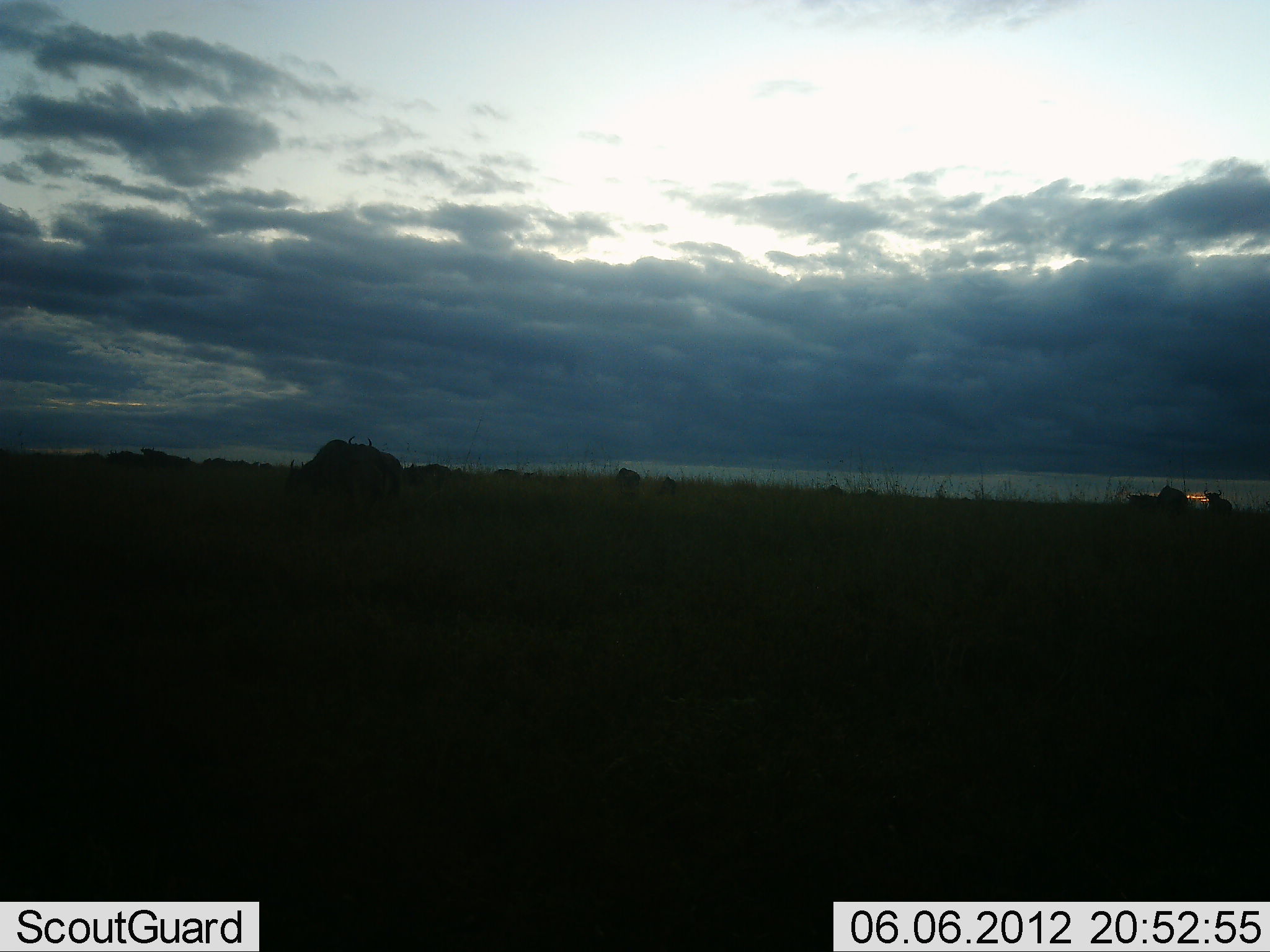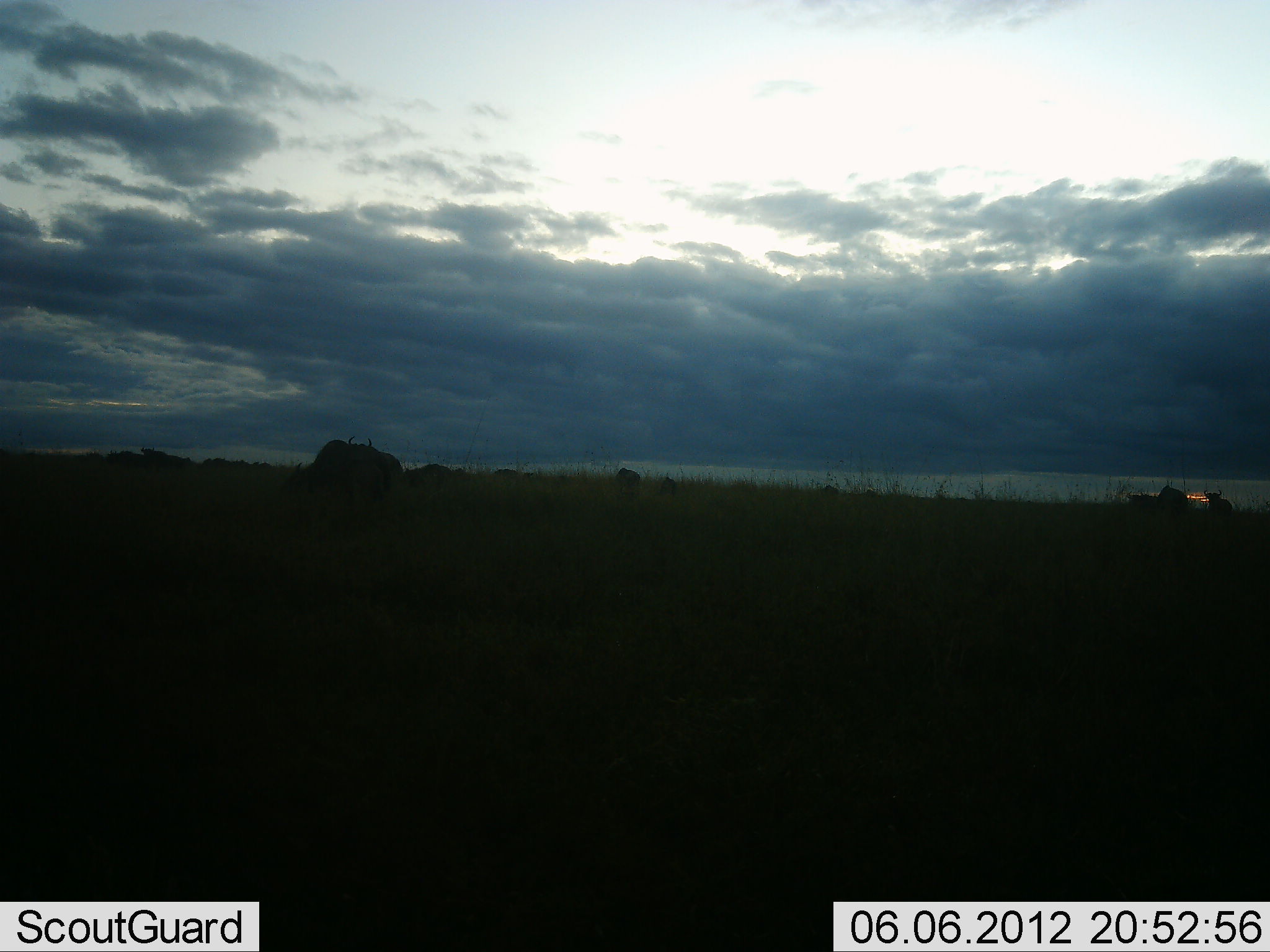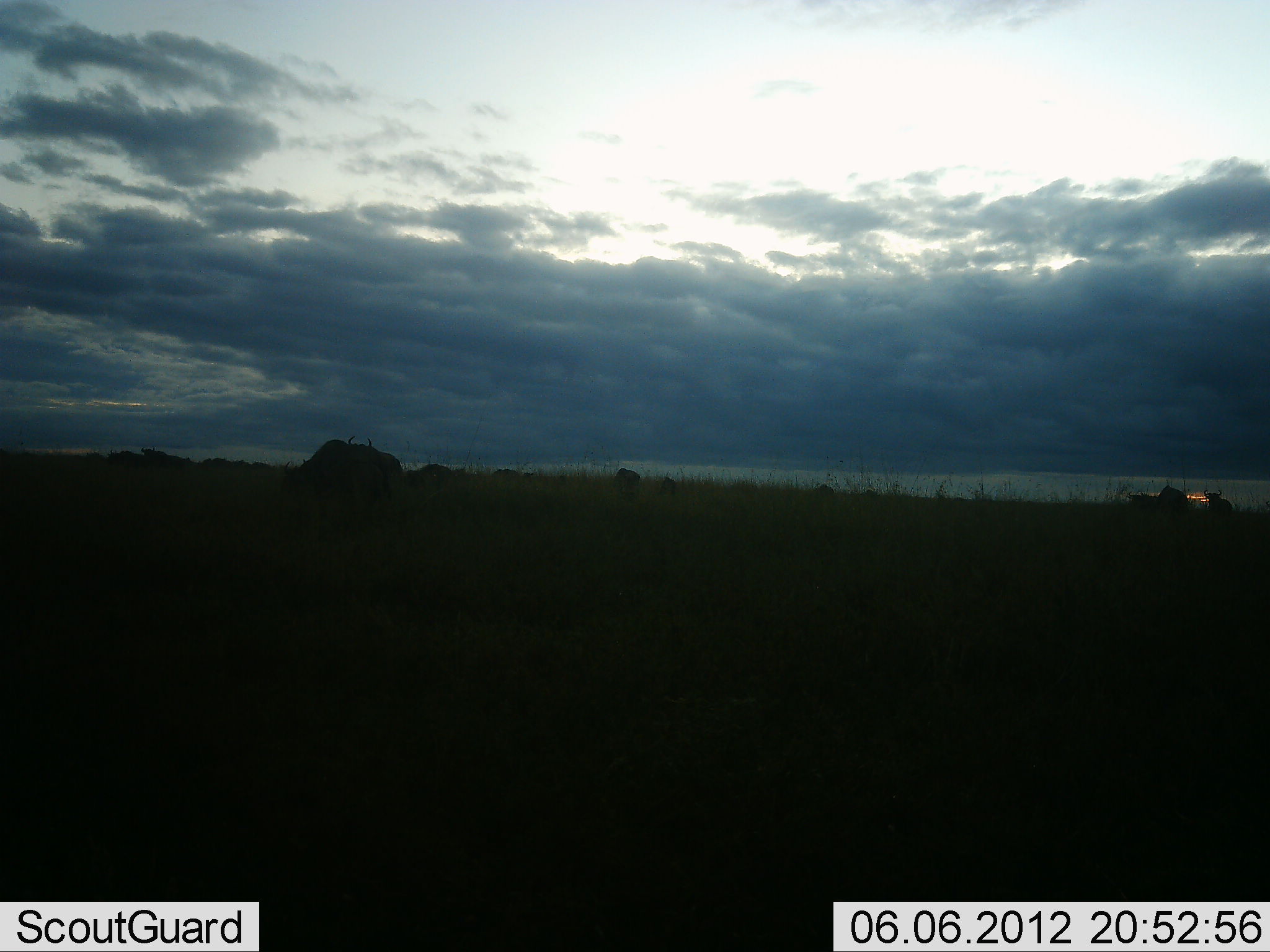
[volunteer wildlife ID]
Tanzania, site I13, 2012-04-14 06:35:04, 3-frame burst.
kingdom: Animalia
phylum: Chordata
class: Mammalia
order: Artiodactyla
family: Bovidae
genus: Connochaetes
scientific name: Connochaetes taurinus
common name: blue wildebeest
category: wildebeest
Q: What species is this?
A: Wildebeest (blue wildebeest) (Connochaetes taurinus).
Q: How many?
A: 8.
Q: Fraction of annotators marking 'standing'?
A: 31%.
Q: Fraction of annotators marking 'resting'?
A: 8%.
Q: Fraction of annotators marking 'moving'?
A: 23%.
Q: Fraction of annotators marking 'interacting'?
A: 0%.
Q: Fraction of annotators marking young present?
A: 0%.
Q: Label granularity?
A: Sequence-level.